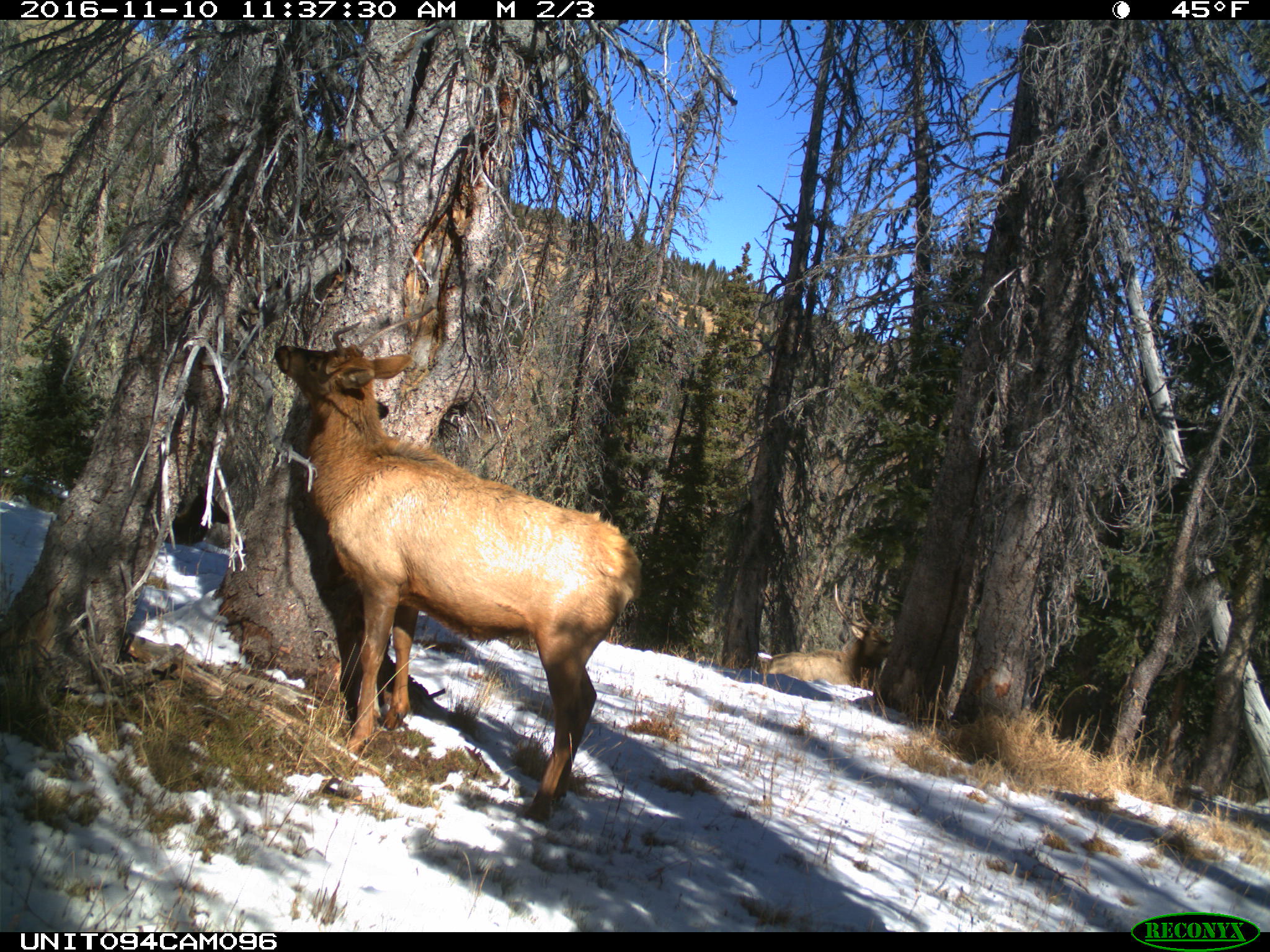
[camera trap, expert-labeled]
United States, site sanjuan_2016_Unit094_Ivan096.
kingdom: Animalia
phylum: Chordata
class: Mammalia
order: Artiodactyla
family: Cervidae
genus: Cervus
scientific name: Cervus elaphus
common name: red deer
Cervus elaphus (red deer).